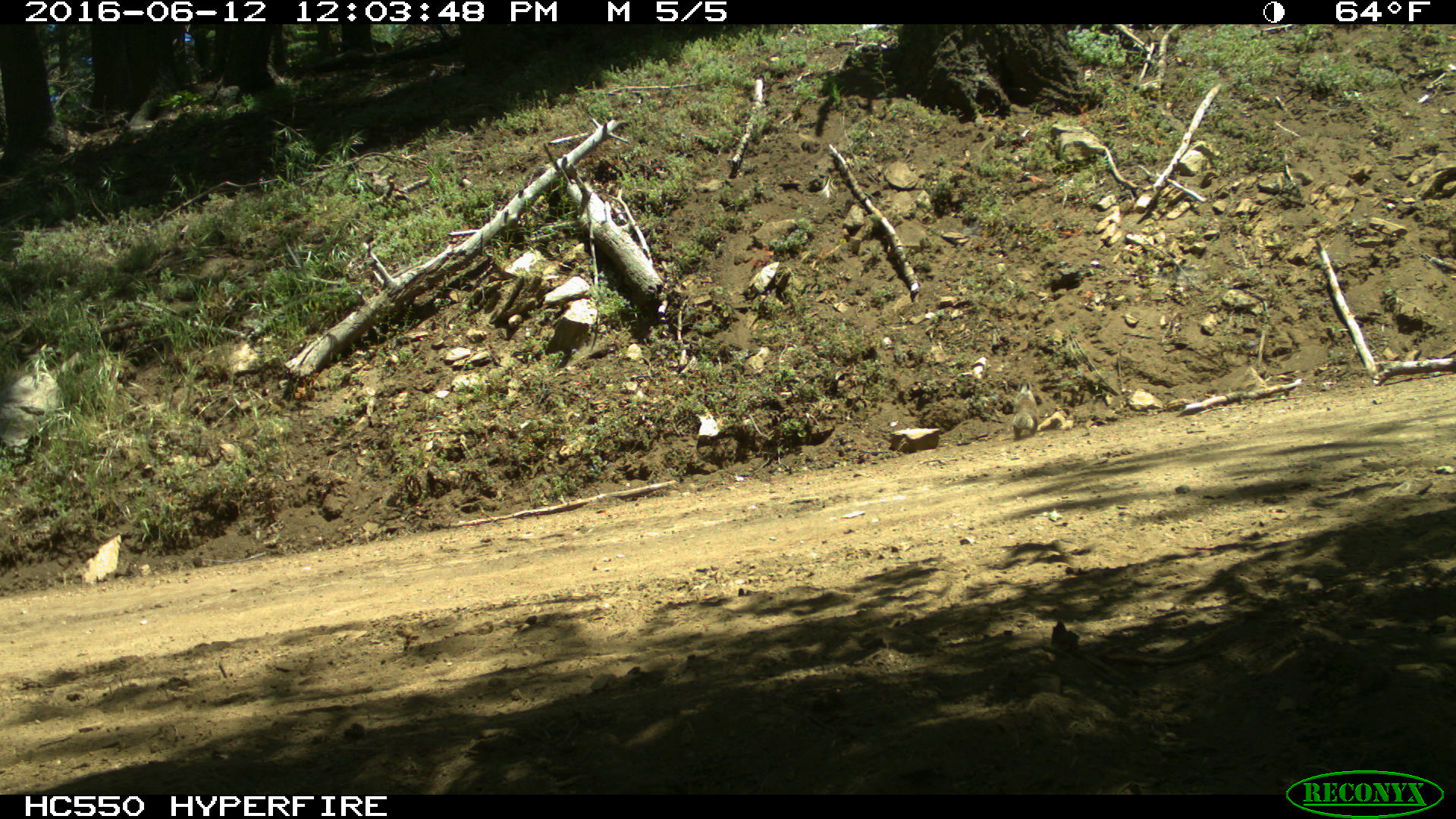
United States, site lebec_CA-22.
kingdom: Animalia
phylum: Chordata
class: Mammalia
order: Rodentia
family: Sciuridae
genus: Otospermophilus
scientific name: Otospermophilus beecheyi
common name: california ground squirrel